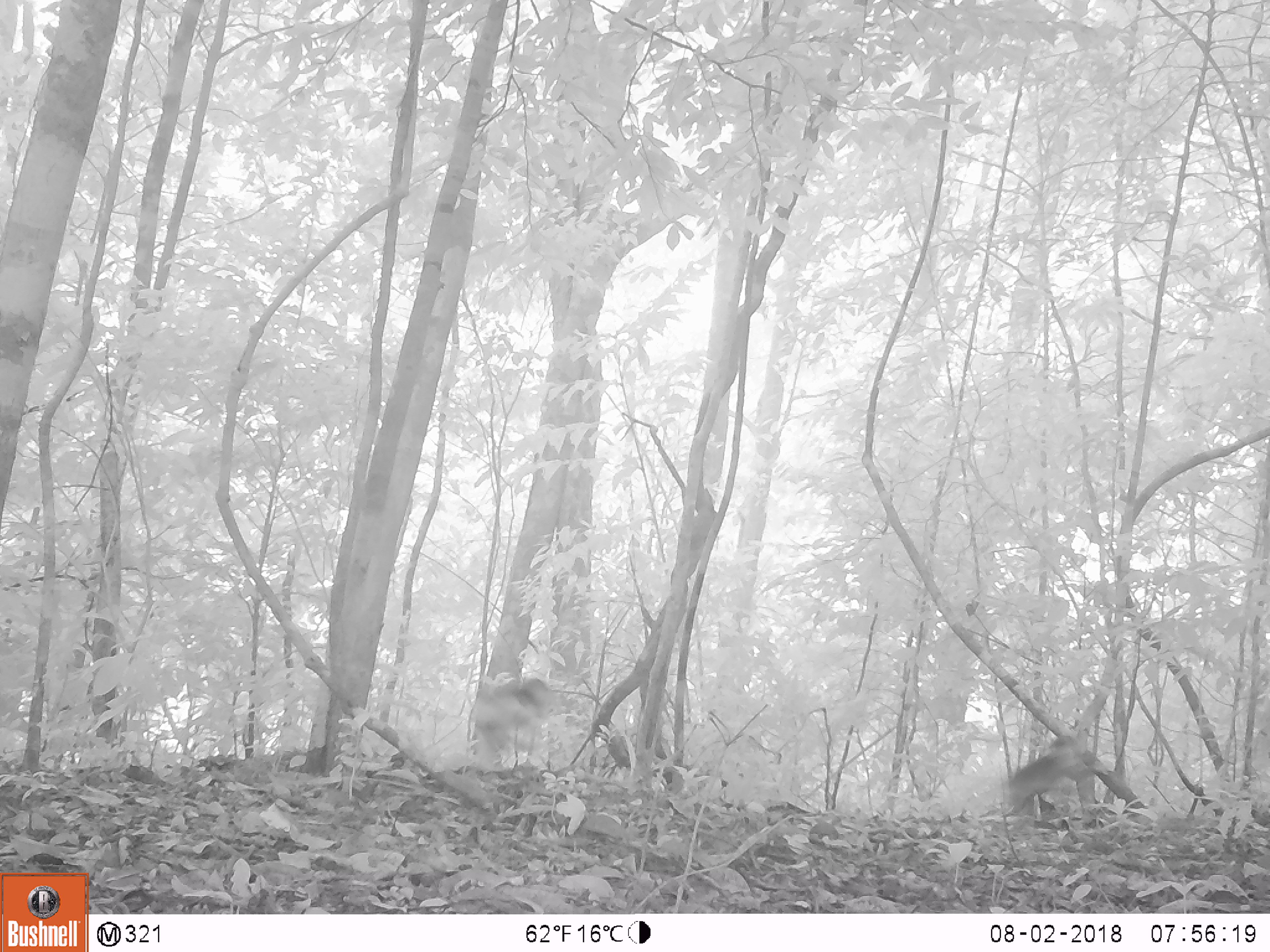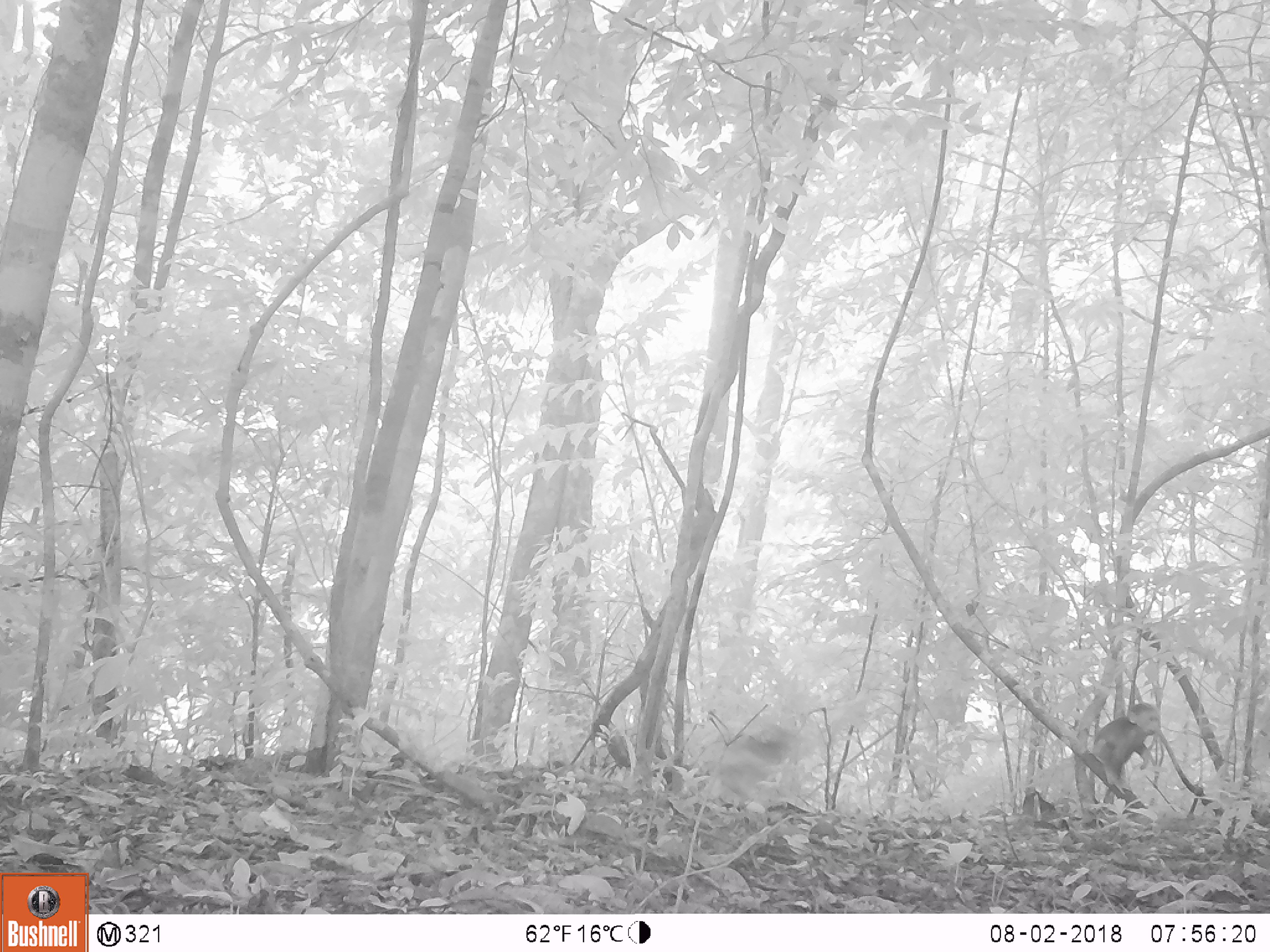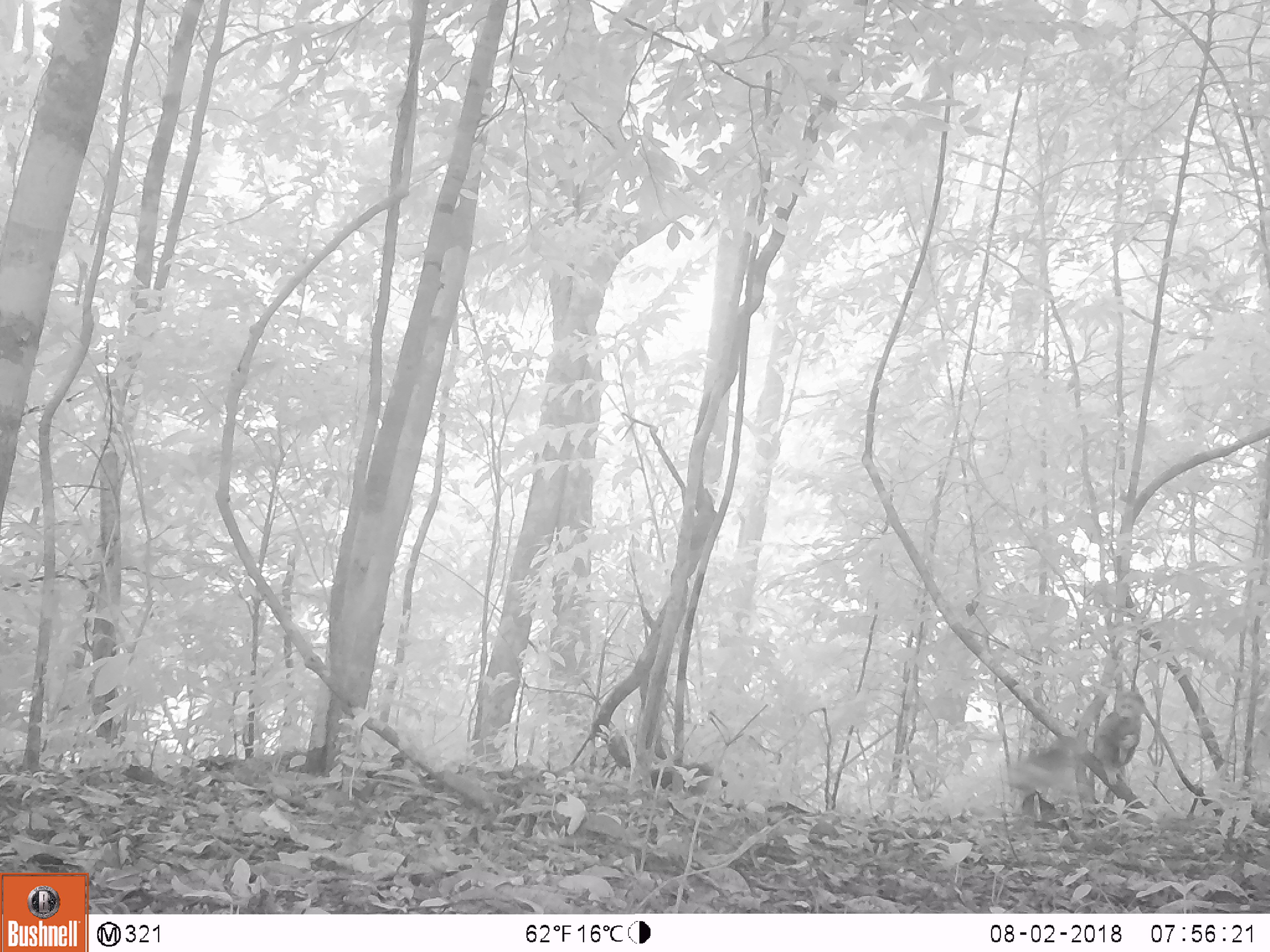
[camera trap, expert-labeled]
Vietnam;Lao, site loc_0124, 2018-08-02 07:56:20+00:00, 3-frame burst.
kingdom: Animalia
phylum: Chordata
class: Mammalia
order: Primates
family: Cercopithecidae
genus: Macaca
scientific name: Macaca arctoides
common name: stump-tailed macaque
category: stump tailed macaque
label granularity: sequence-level